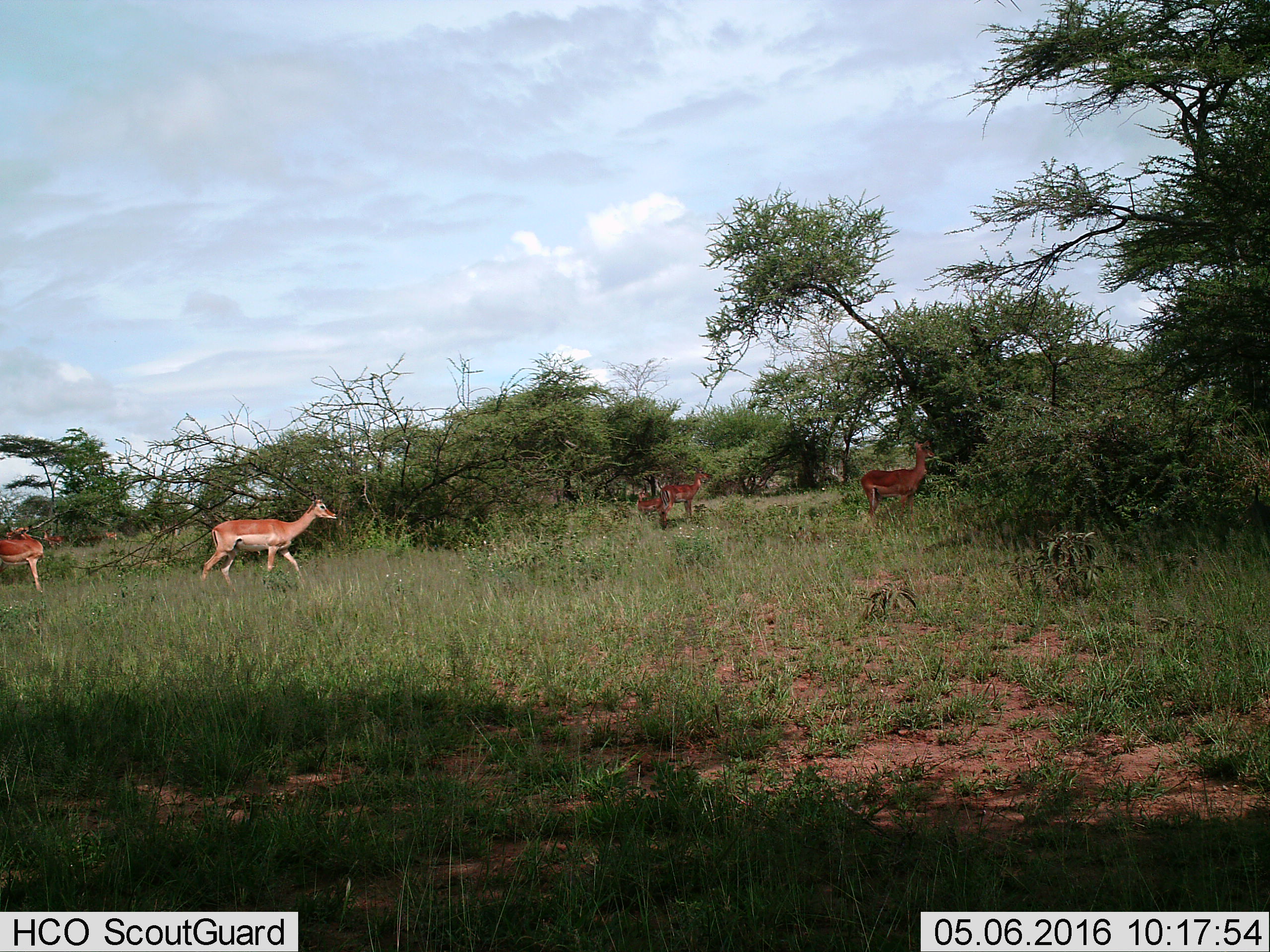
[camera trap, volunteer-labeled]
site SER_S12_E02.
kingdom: Animalia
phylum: Chordata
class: Mammalia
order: Artiodactyla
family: Bovidae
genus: Aepyceros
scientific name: Aepyceros melampus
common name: impala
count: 5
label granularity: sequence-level